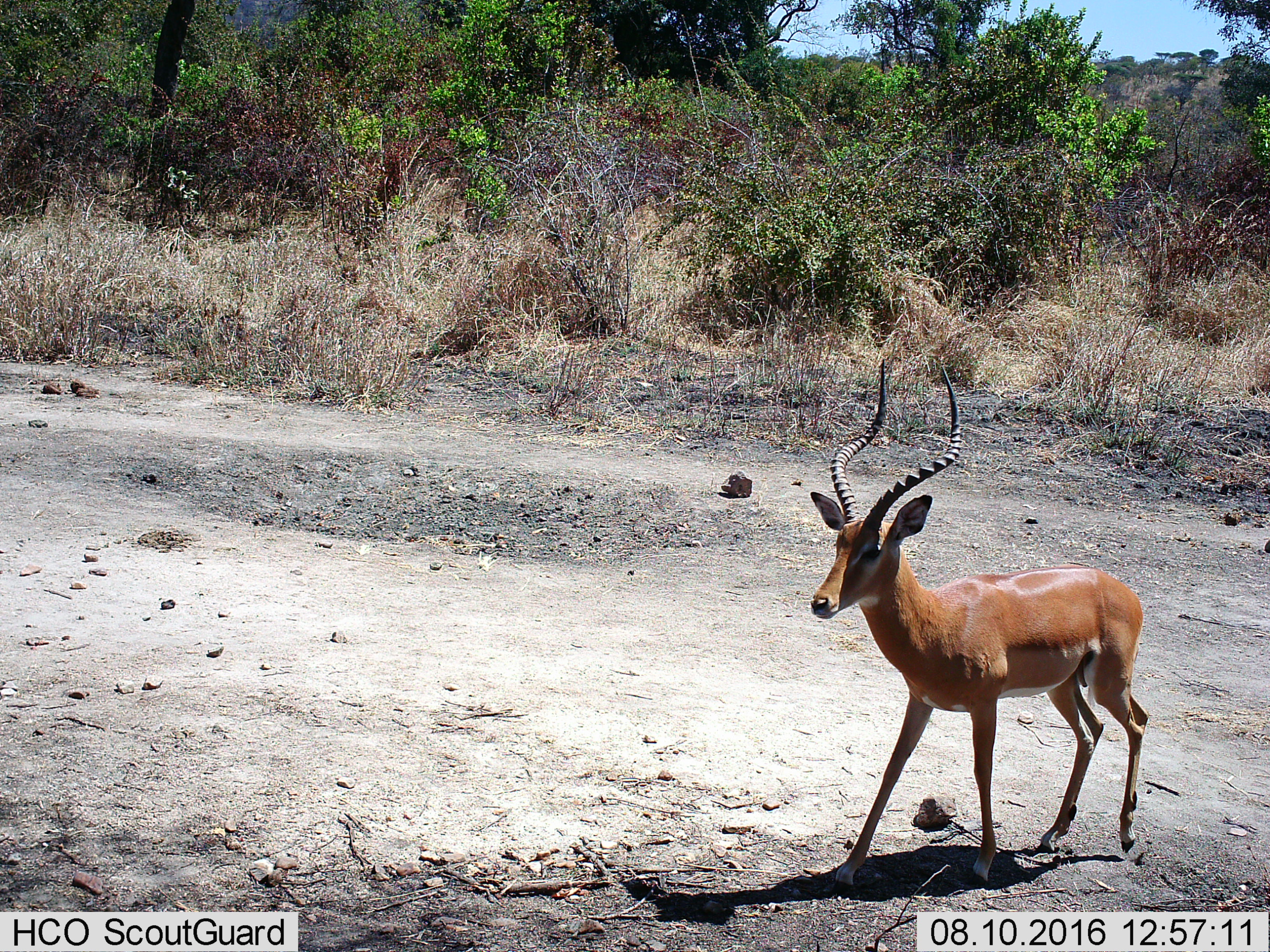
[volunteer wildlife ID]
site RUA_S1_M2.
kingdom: Animalia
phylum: Chordata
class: Mammalia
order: Artiodactyla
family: Bovidae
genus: Aepyceros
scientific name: Aepyceros melampus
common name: impala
Impala (Aepyceros melampus), count 1. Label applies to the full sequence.